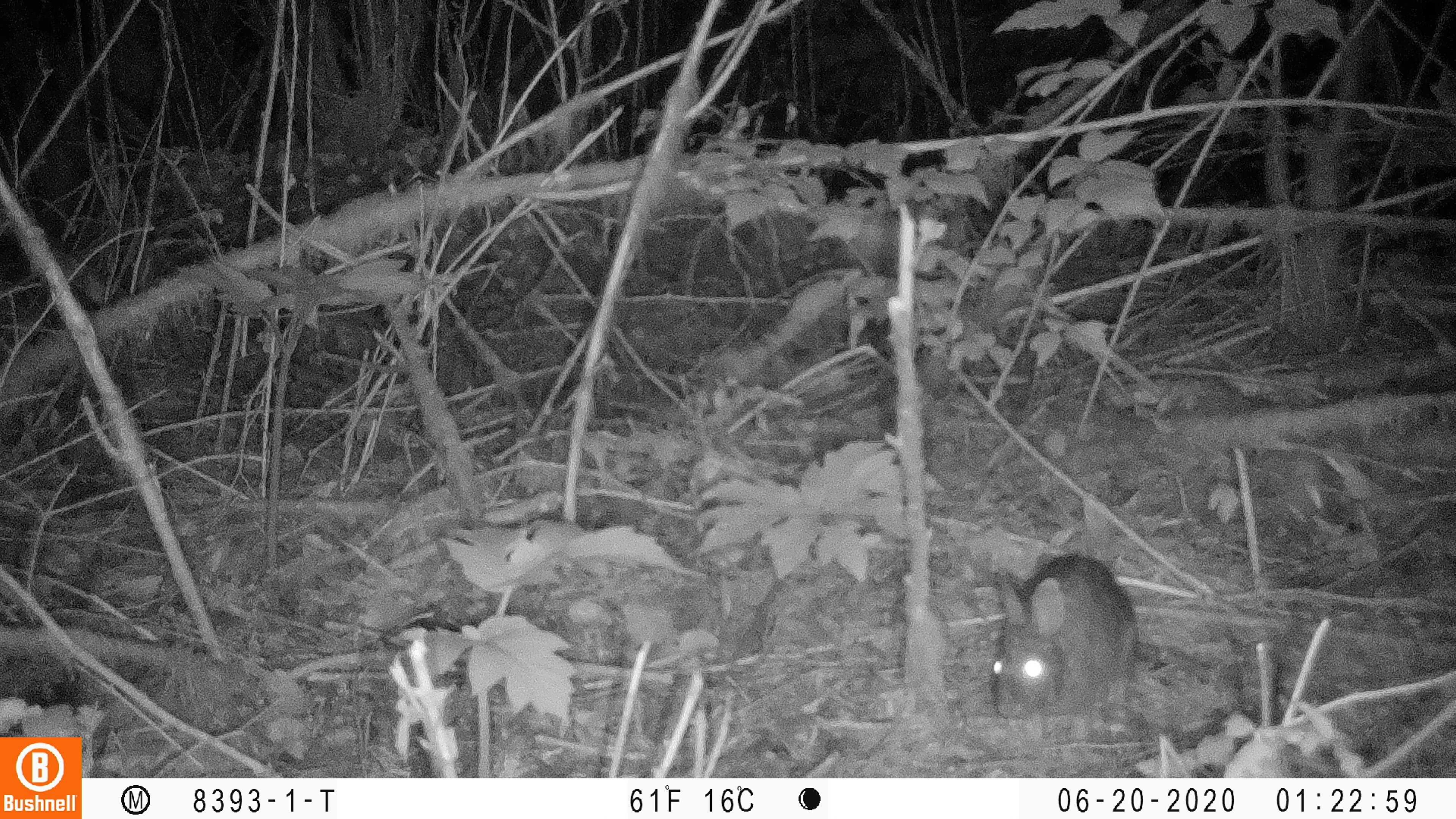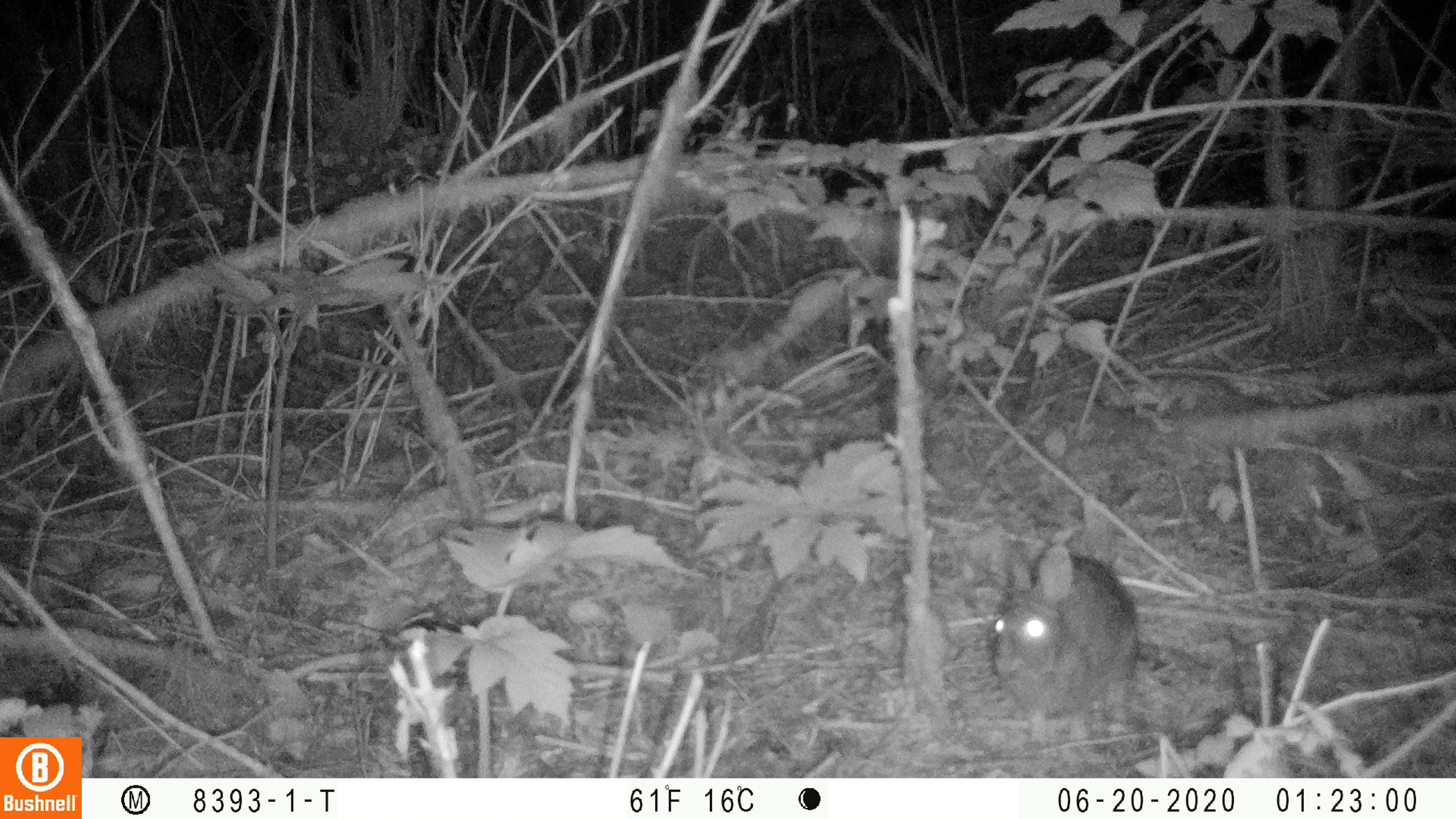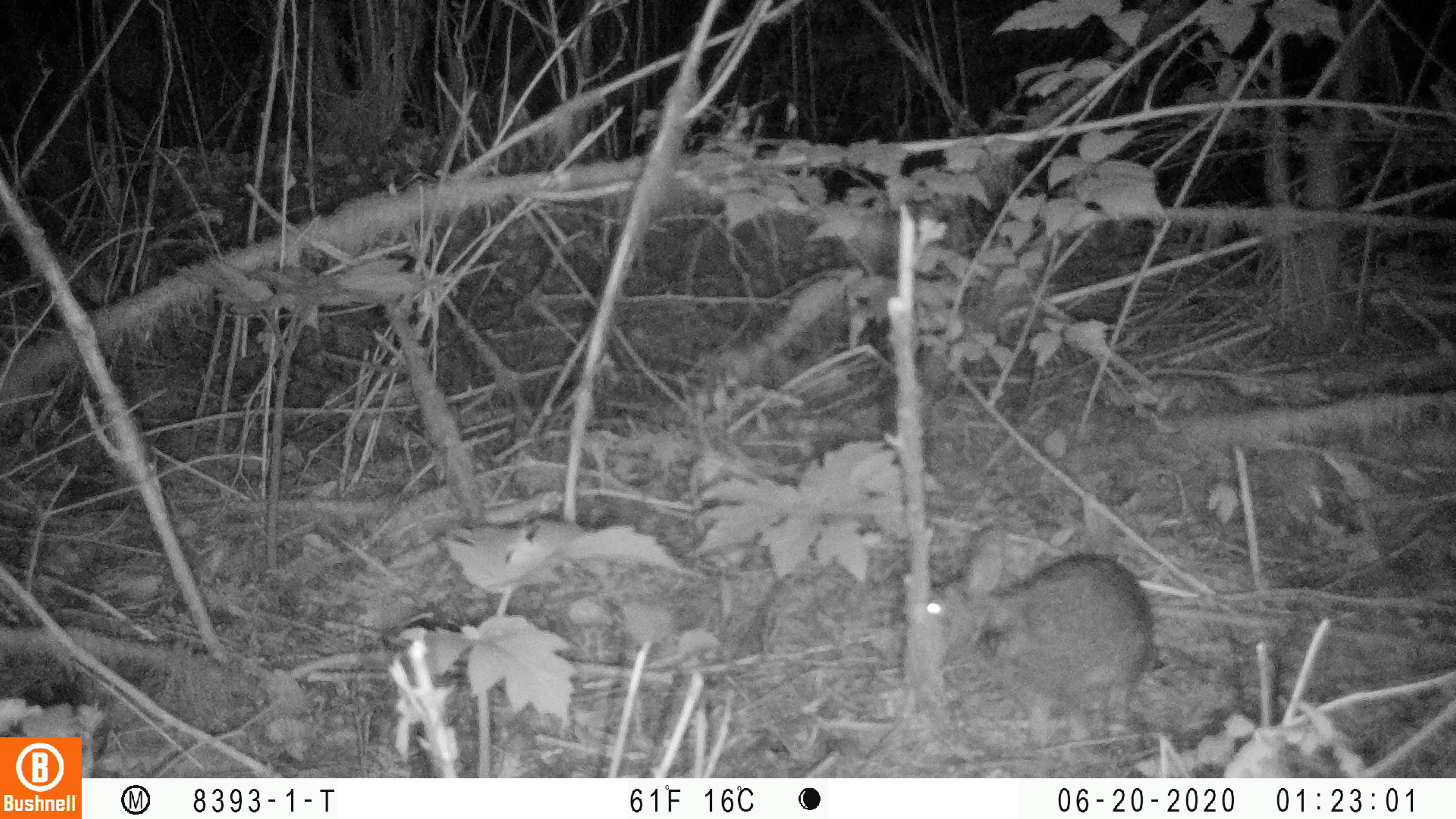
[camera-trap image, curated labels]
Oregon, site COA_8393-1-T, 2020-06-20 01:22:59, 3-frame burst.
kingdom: Animalia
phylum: Chordata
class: Mammalia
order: Lagomorpha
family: Leporidae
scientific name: Leporidae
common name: hares and rabbits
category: leporidae family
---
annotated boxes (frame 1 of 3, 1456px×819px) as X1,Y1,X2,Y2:
leporidae family: 992,544,1156,737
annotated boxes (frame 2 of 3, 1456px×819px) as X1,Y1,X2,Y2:
leporidae family: 988,532,1140,735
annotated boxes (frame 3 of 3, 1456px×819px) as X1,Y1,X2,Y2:
leporidae family: 921,531,1158,711